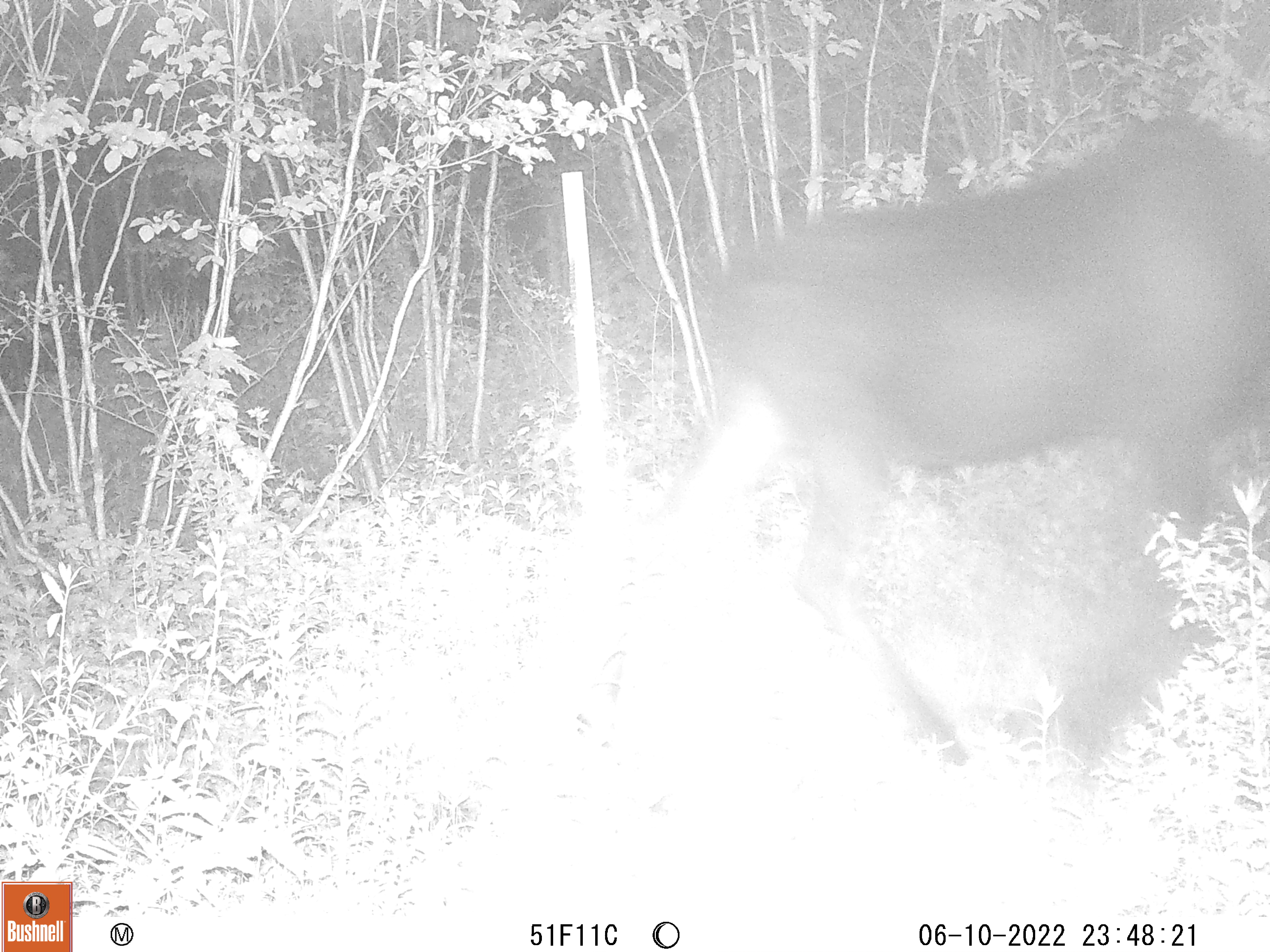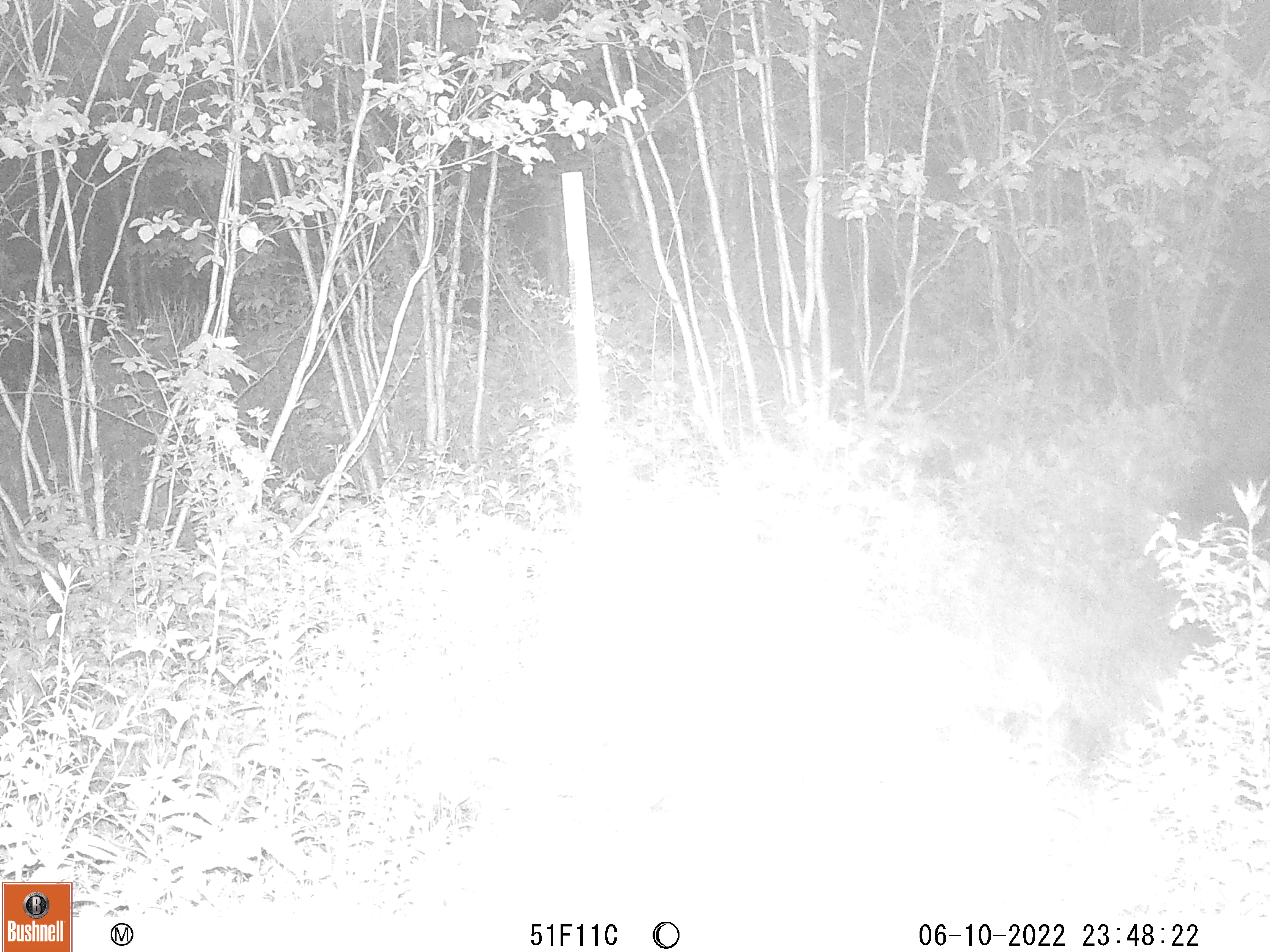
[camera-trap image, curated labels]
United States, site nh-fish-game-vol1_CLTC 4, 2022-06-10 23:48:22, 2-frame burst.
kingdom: Animalia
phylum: Chordata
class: Mammalia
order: Artiodactyla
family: Cervidae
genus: Alces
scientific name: Alces alces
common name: moose